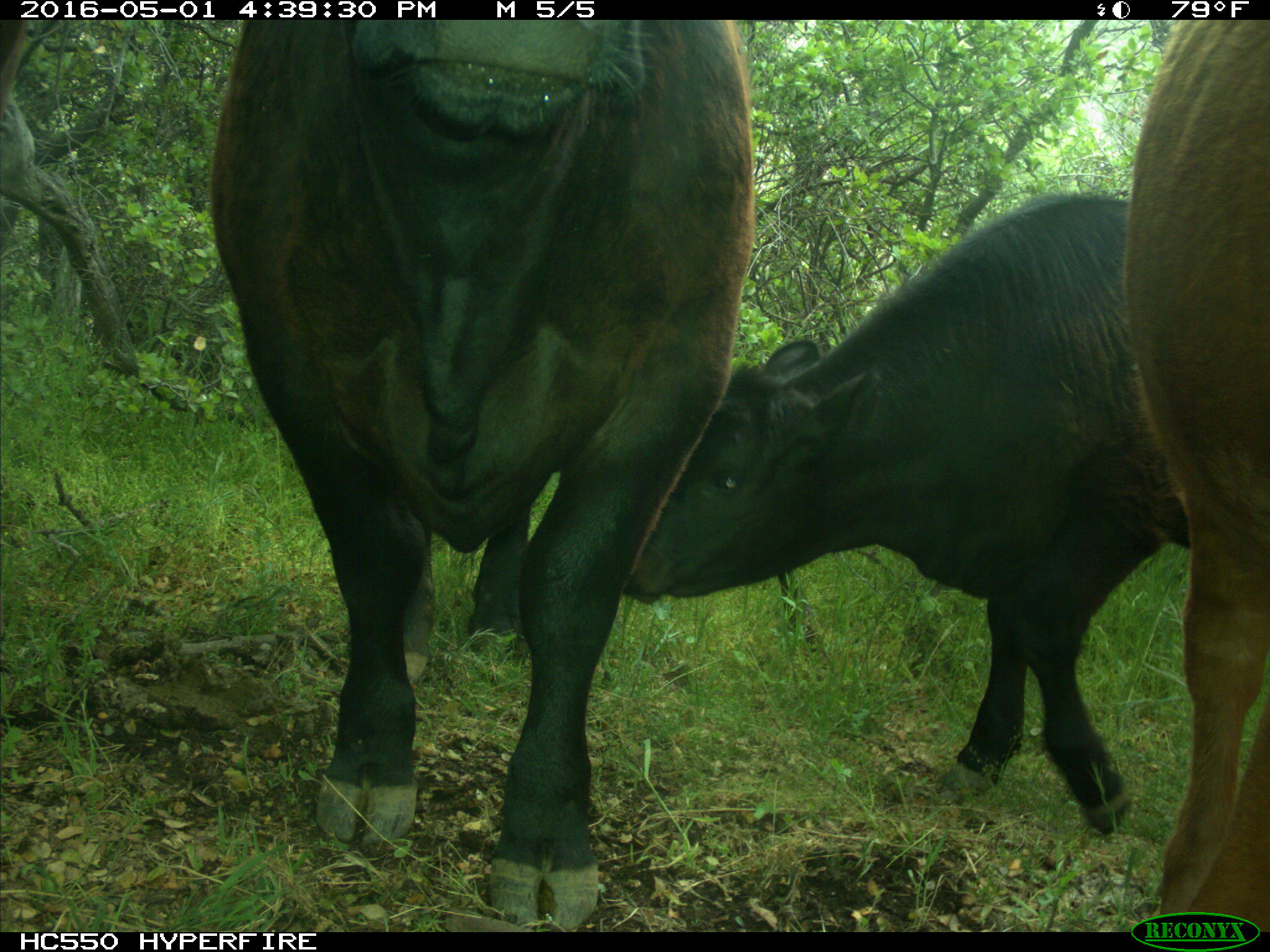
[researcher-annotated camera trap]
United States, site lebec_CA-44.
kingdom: Animalia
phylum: Chordata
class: Mammalia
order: Artiodactyla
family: Bovidae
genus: Bos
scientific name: Bos taurus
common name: domestic cow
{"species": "Bos taurus (domestic cow)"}